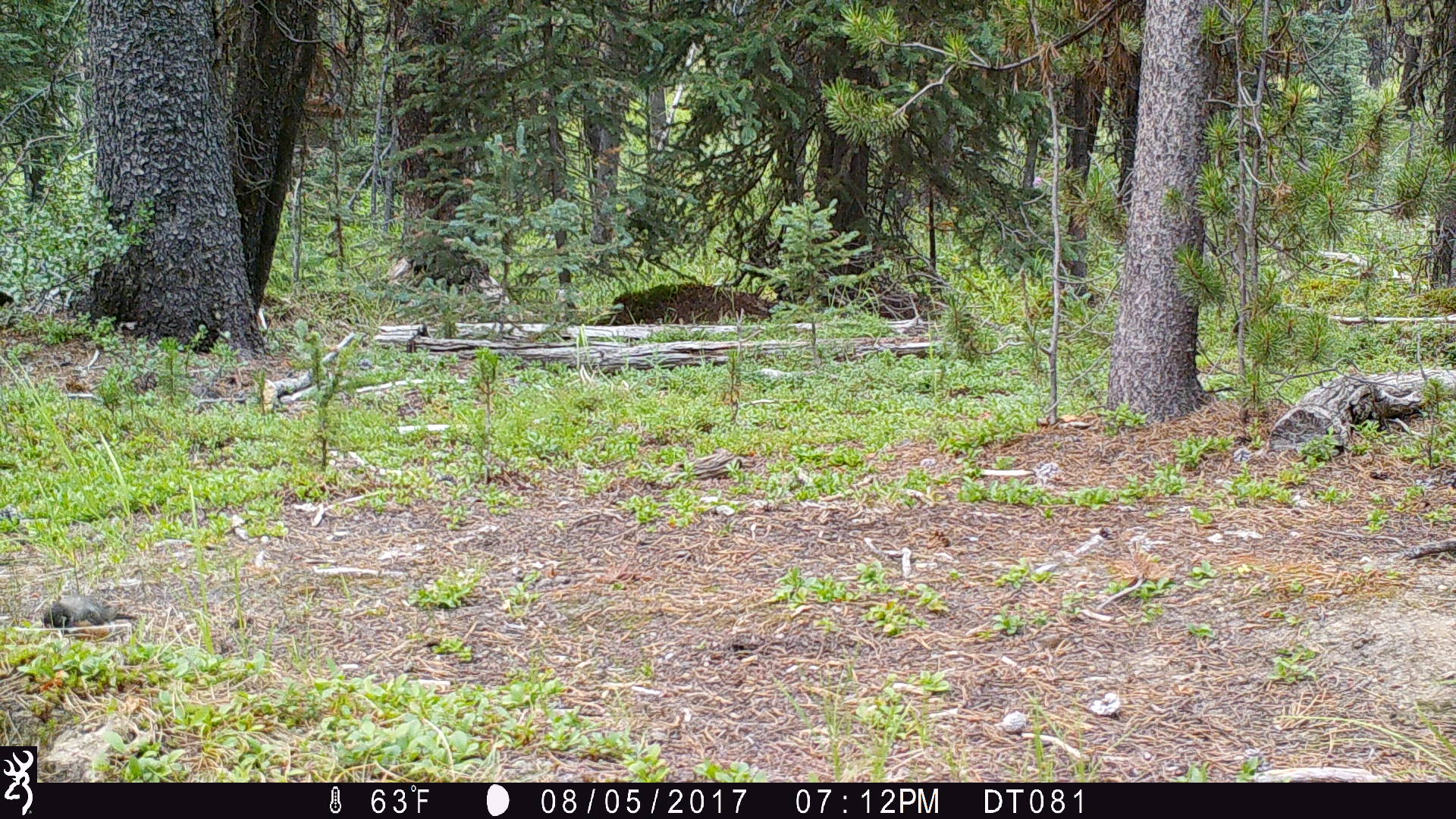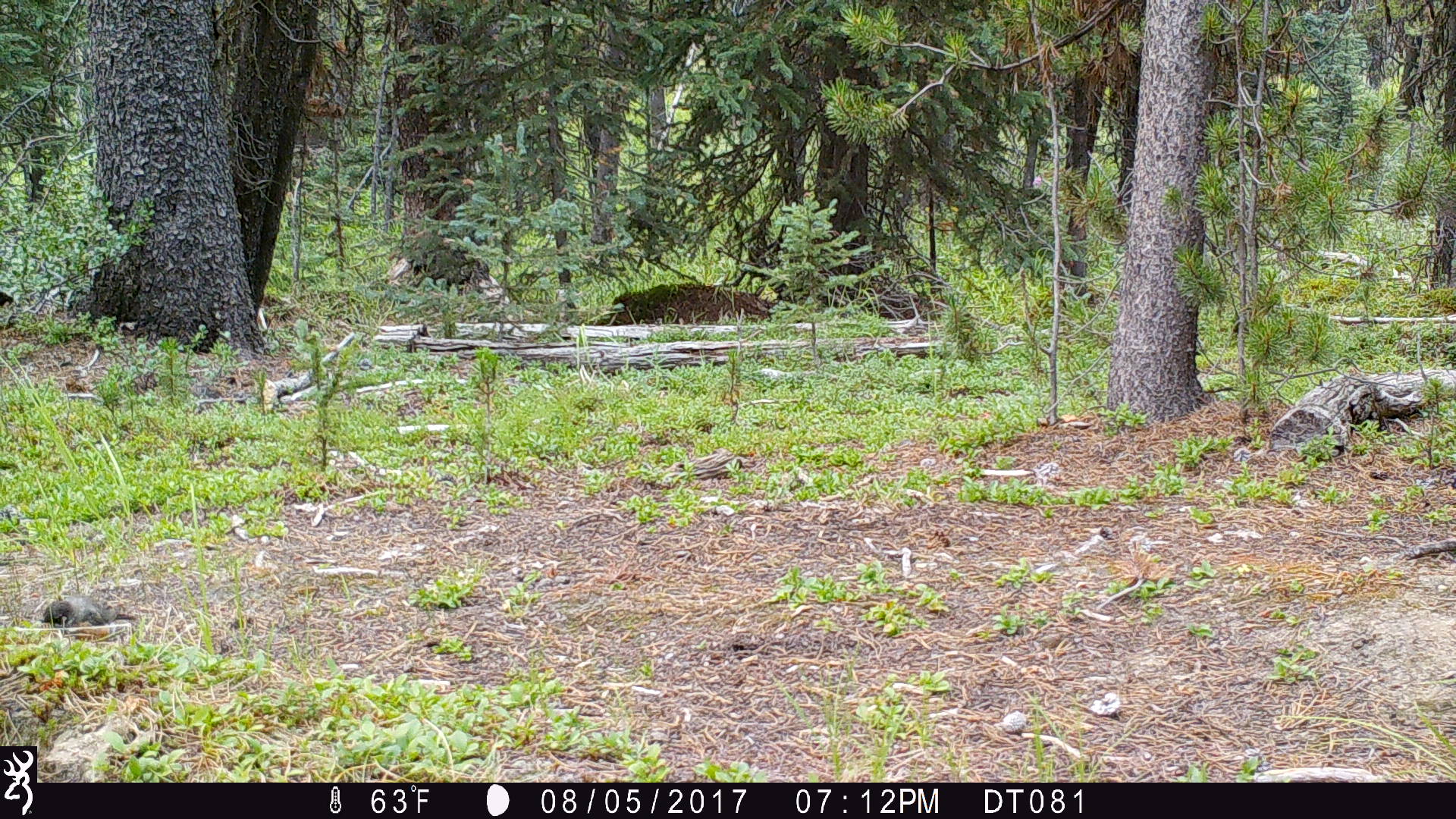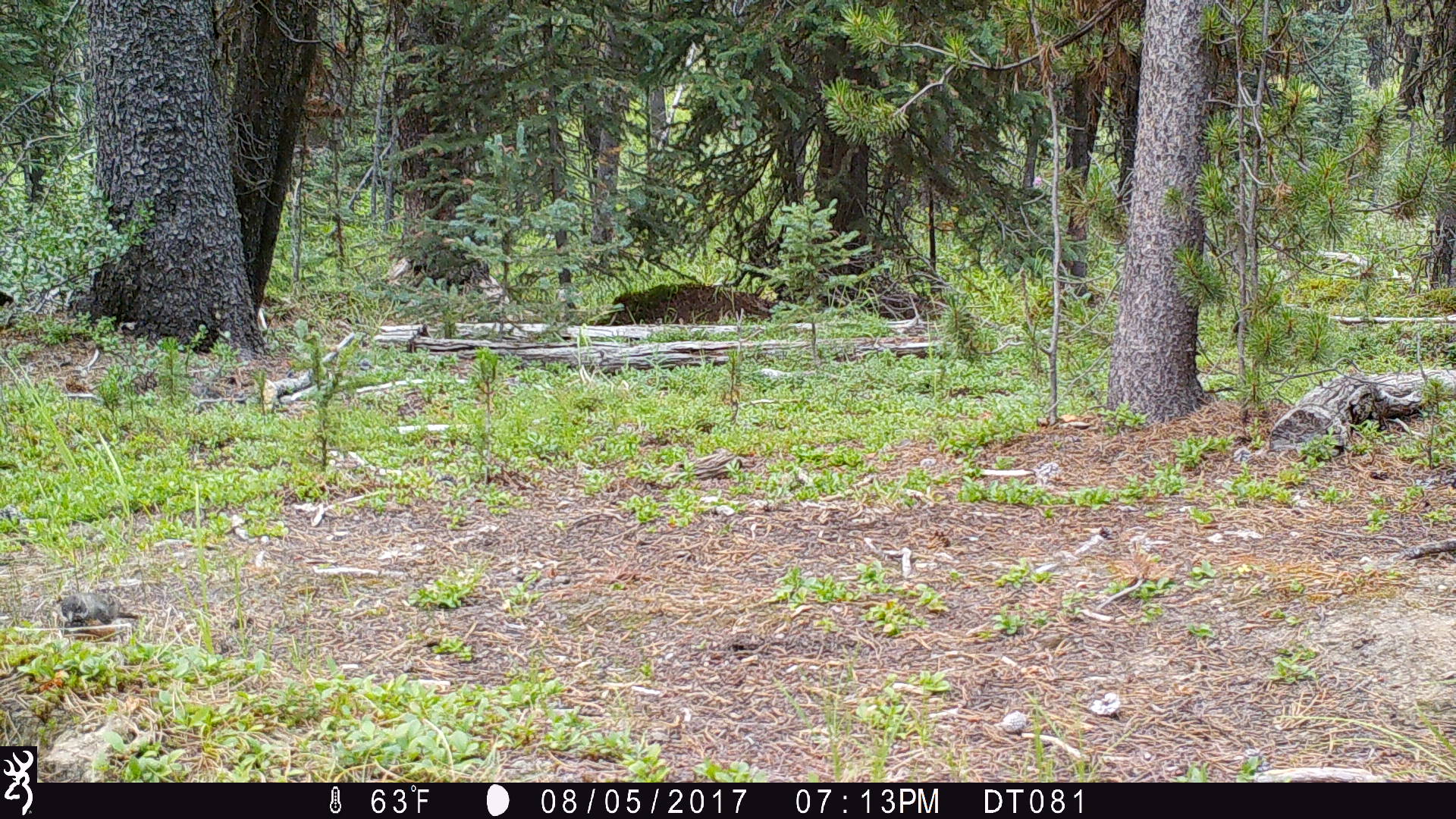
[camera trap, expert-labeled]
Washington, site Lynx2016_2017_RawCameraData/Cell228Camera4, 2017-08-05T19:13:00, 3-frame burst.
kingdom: Animalia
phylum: Chordata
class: Aves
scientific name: Aves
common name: birds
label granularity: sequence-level